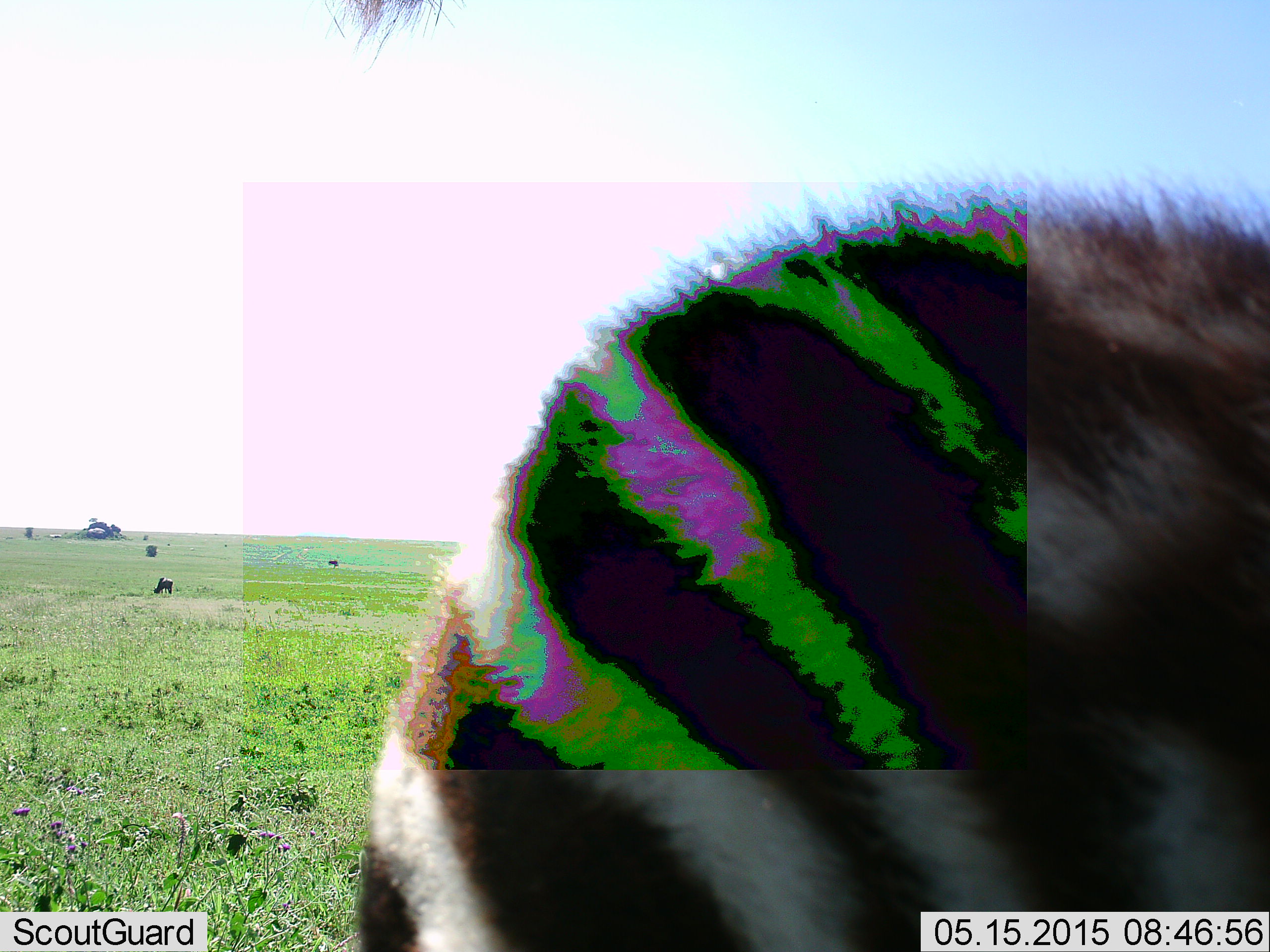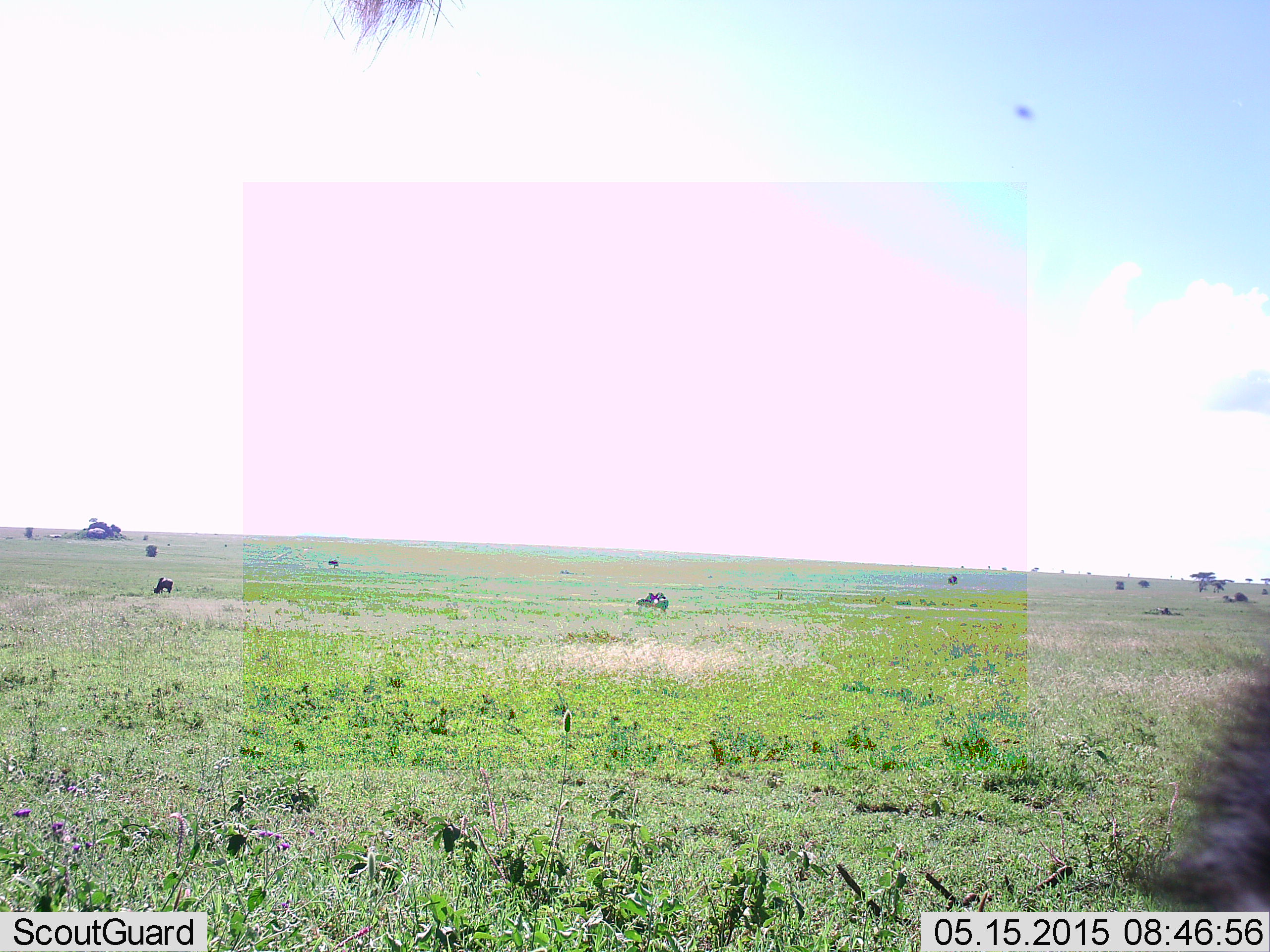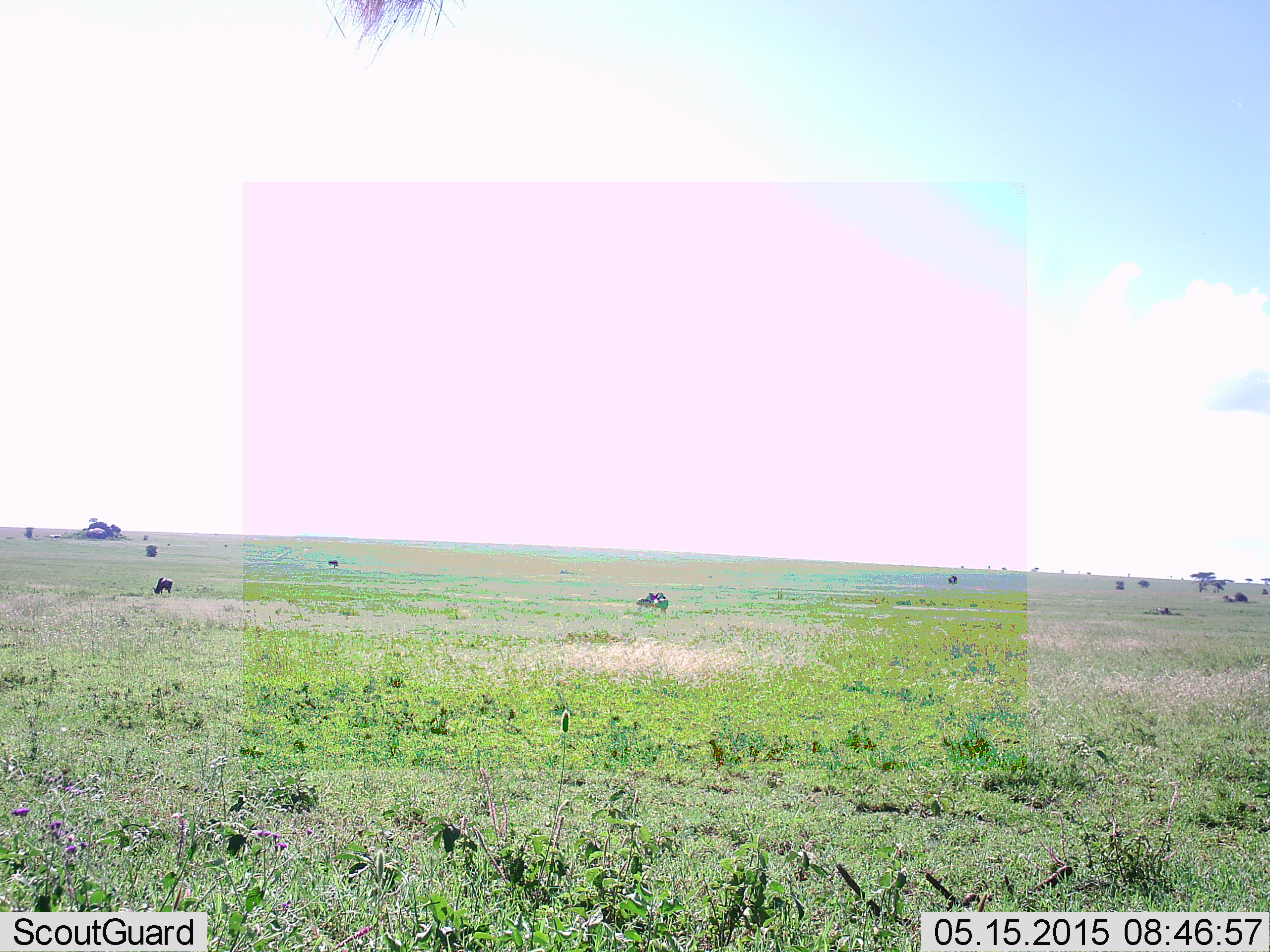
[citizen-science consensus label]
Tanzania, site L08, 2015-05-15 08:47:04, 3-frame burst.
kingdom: Animalia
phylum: Chordata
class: Mammalia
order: Perissodactyla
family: Equidae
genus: Equus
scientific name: Equus quagga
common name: plains zebra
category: zebra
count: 1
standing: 8%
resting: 0%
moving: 100%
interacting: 0%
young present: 0%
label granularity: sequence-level